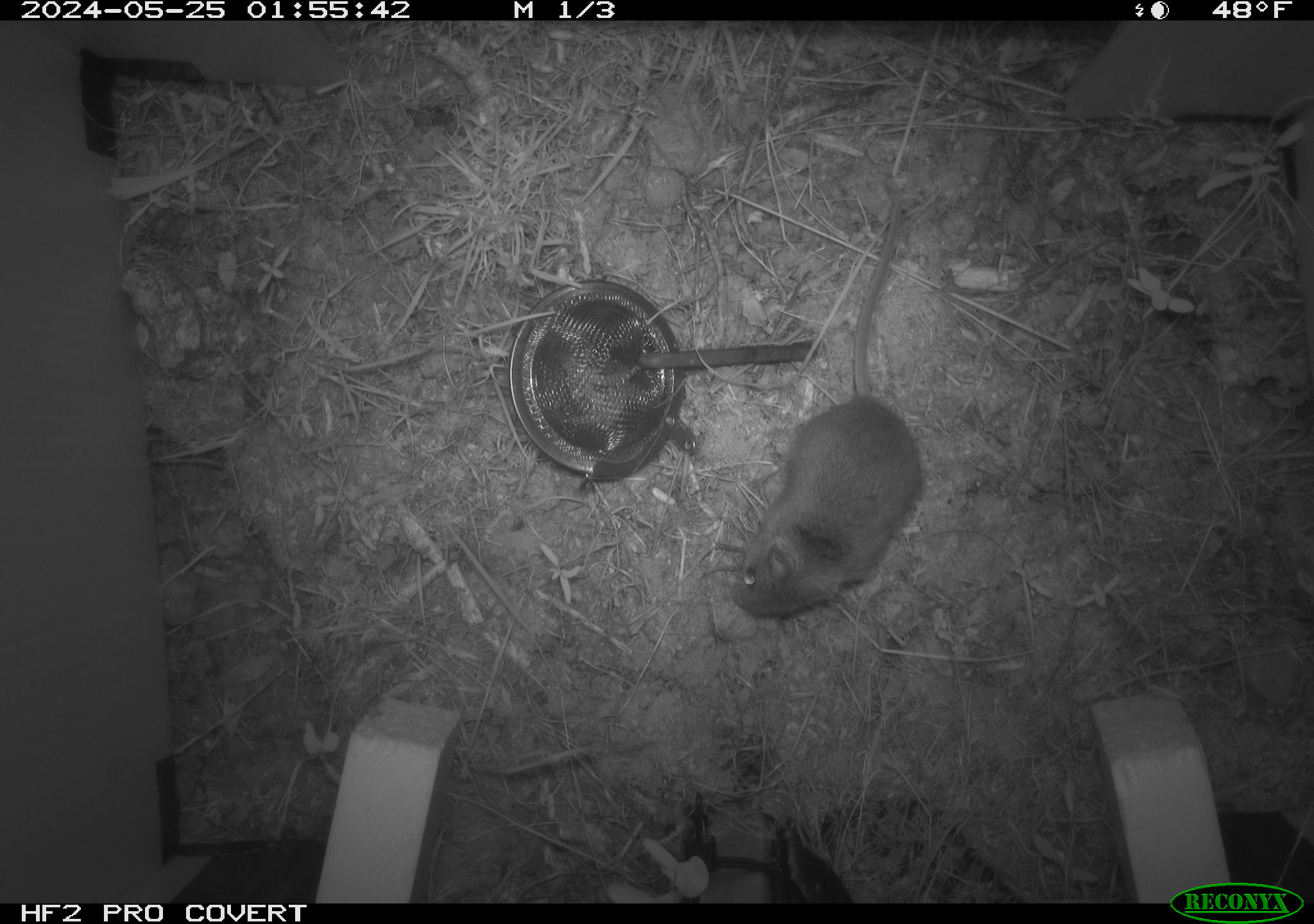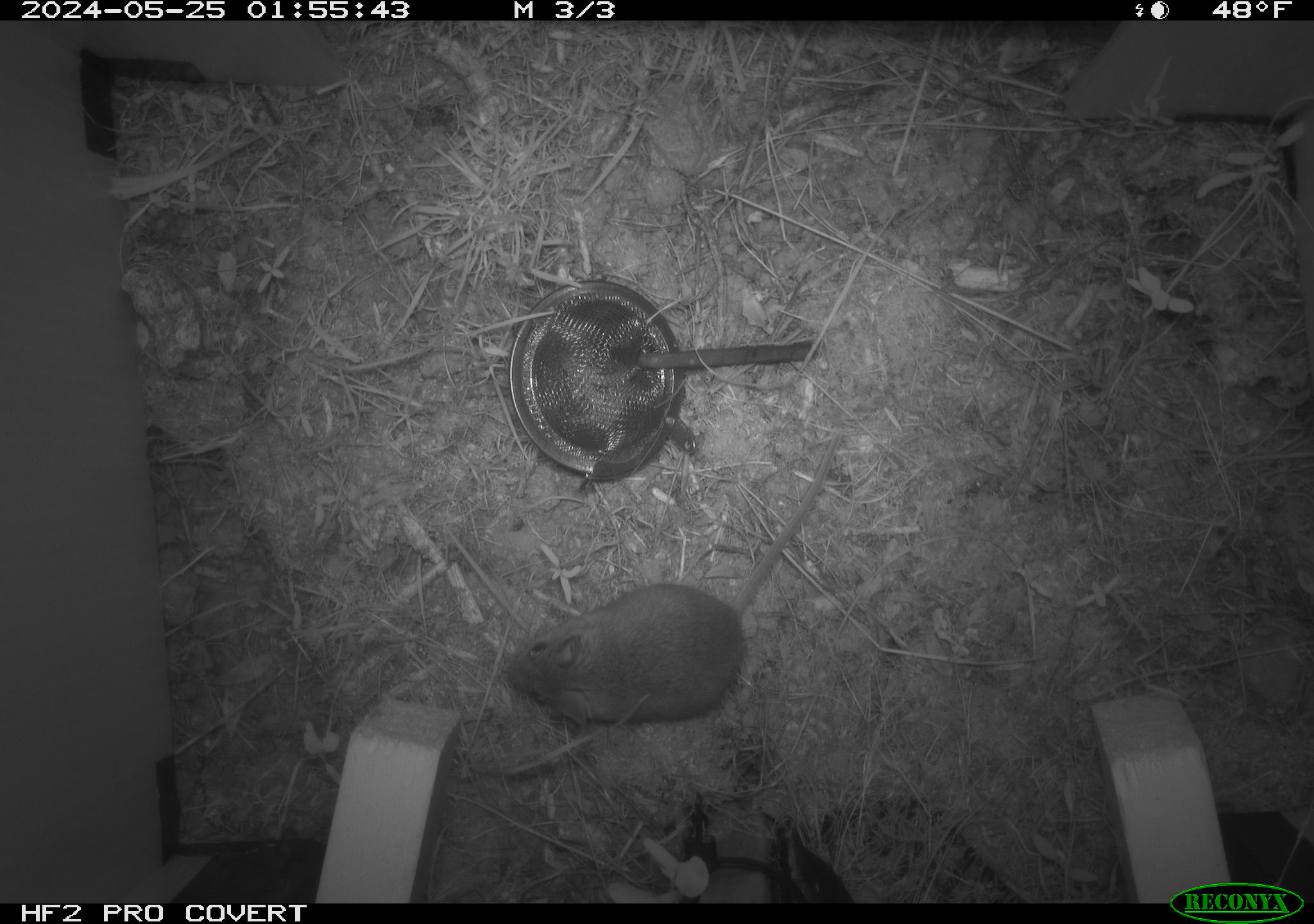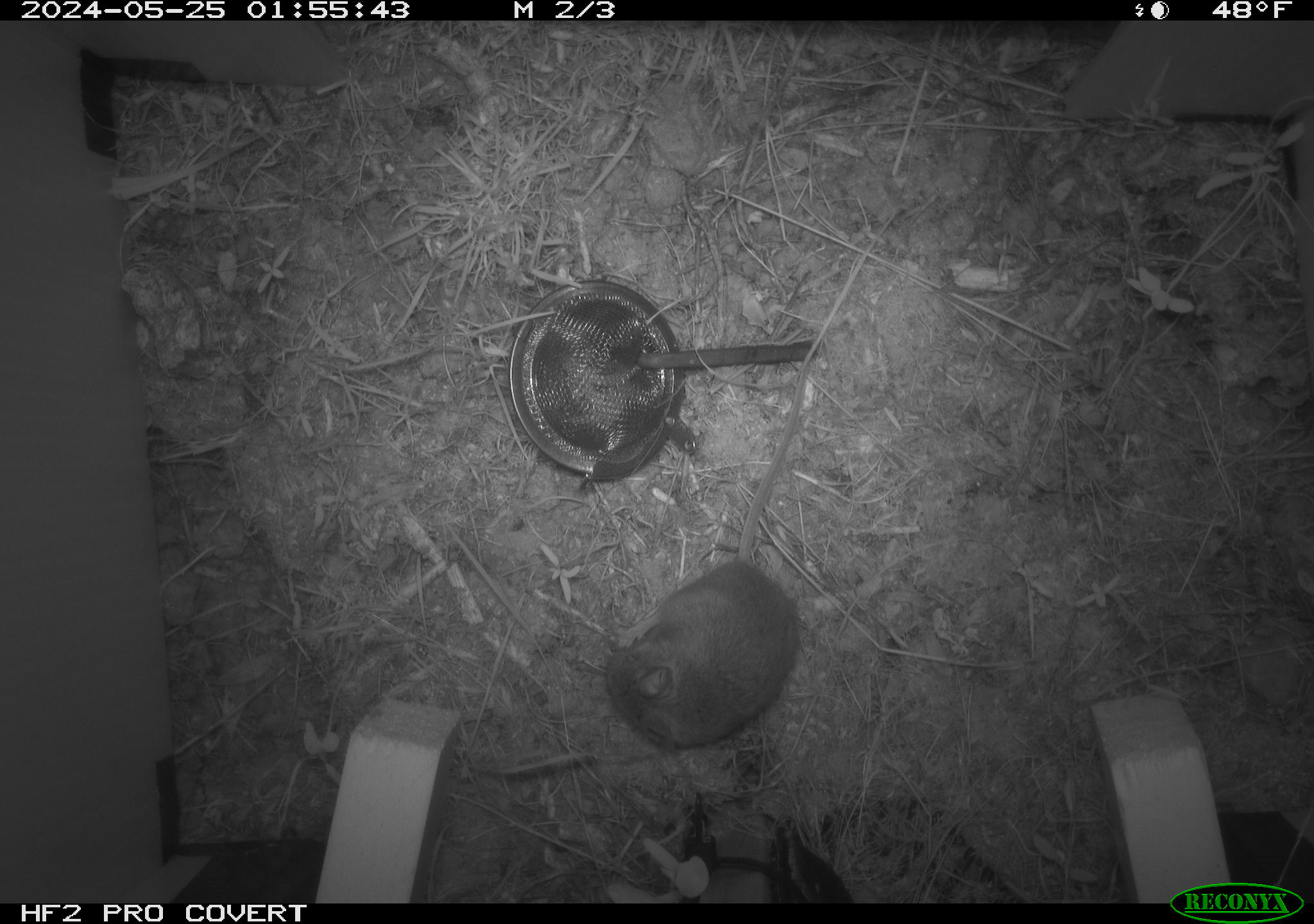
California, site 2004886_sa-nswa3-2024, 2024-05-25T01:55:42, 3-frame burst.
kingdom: Animalia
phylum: Chordata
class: Mammalia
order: Rodentia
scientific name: Rodentia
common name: rodent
Rodent (Rodentia).